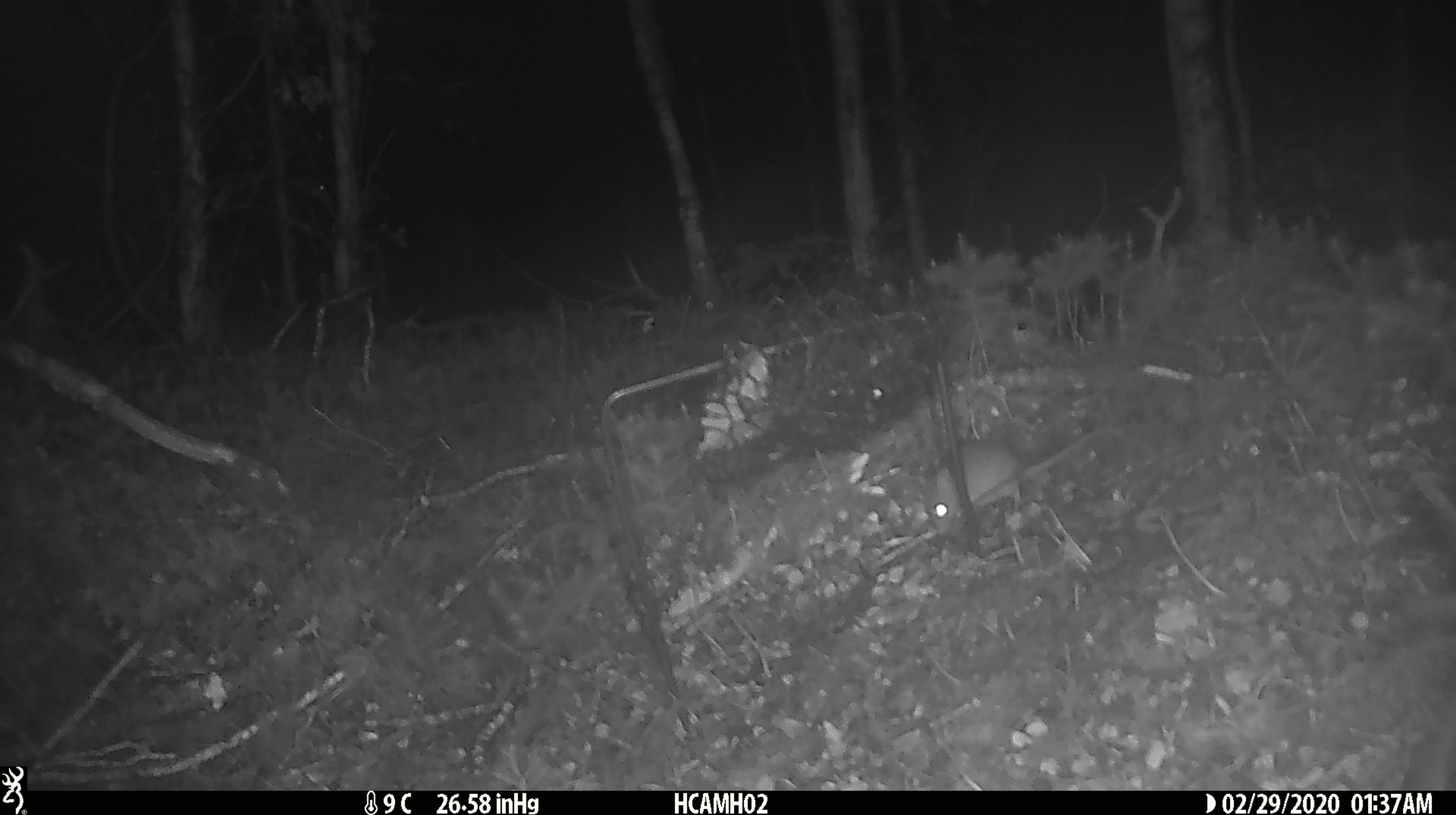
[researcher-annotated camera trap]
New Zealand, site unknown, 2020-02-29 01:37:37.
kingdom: Animalia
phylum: Chordata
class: Mammalia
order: Rodentia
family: Muridae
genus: Mus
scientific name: Mus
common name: mouse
Mouse (Mus).